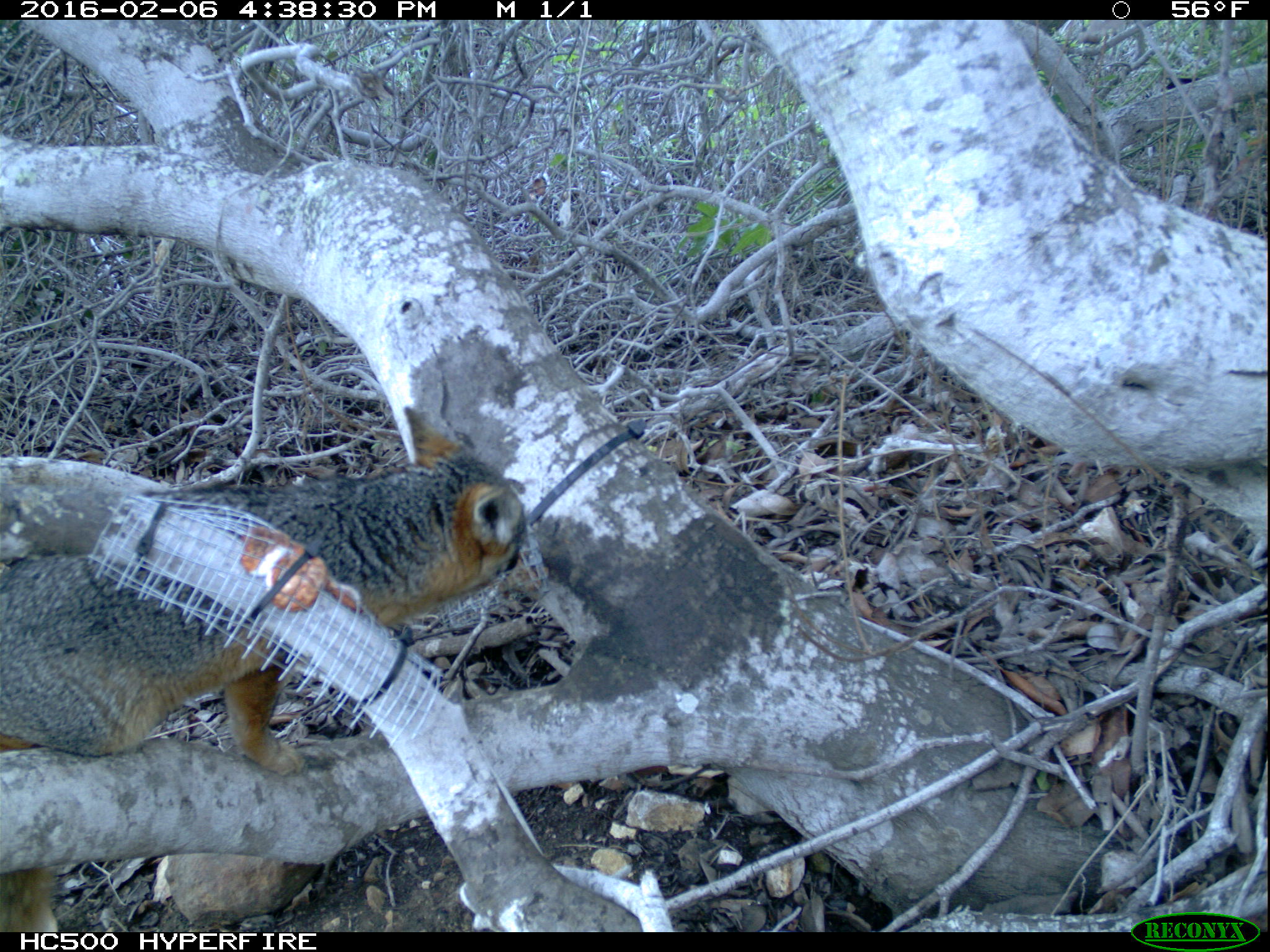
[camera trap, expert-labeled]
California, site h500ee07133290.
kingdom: Animalia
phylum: Chordata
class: Mammalia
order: Carnivora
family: Canidae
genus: Urocyon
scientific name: Urocyon littoralis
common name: island fox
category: fox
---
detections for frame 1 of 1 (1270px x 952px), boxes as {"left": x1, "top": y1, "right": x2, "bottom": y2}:
fox: {"left": 0, "top": 407, "right": 527, "bottom": 932}